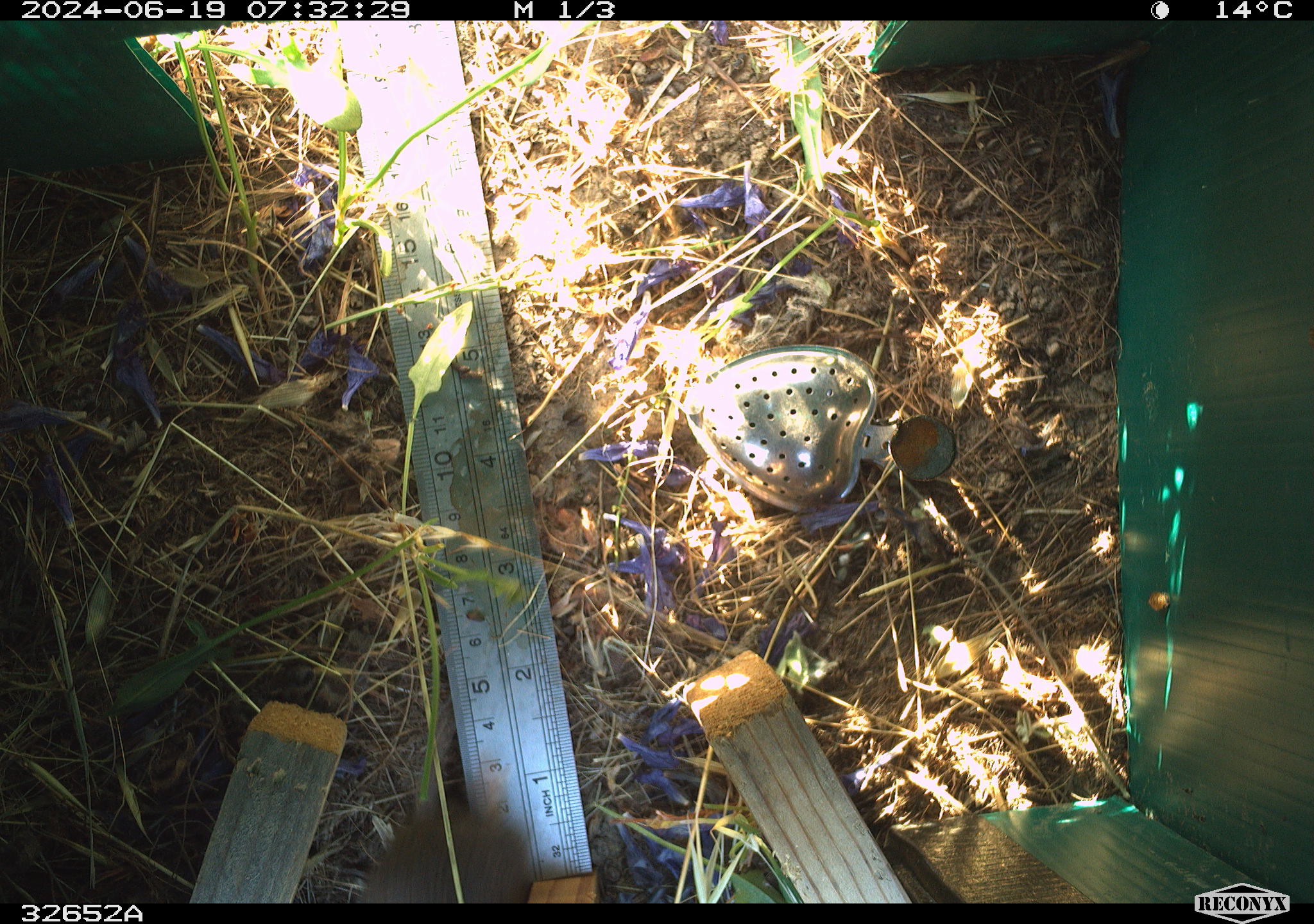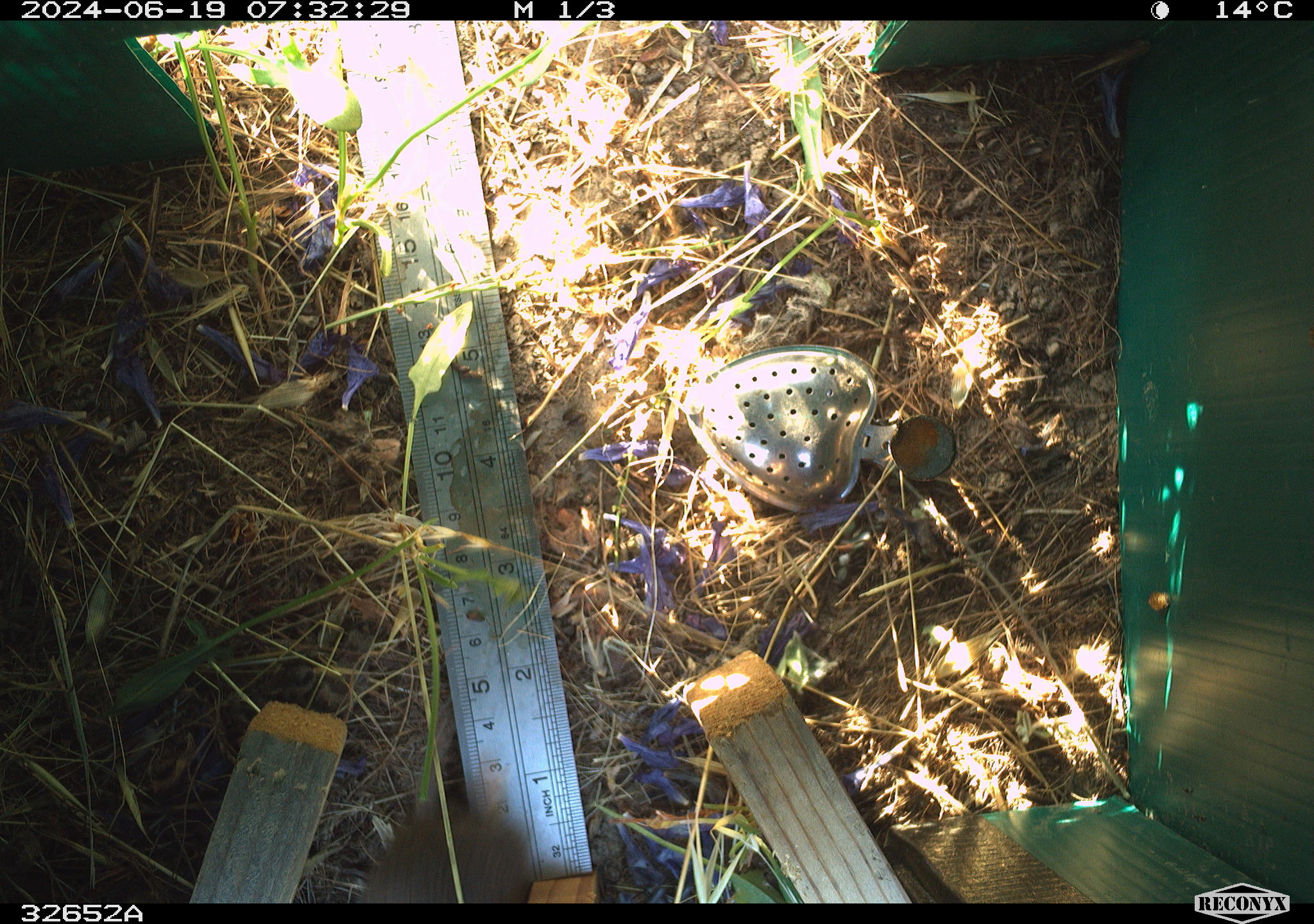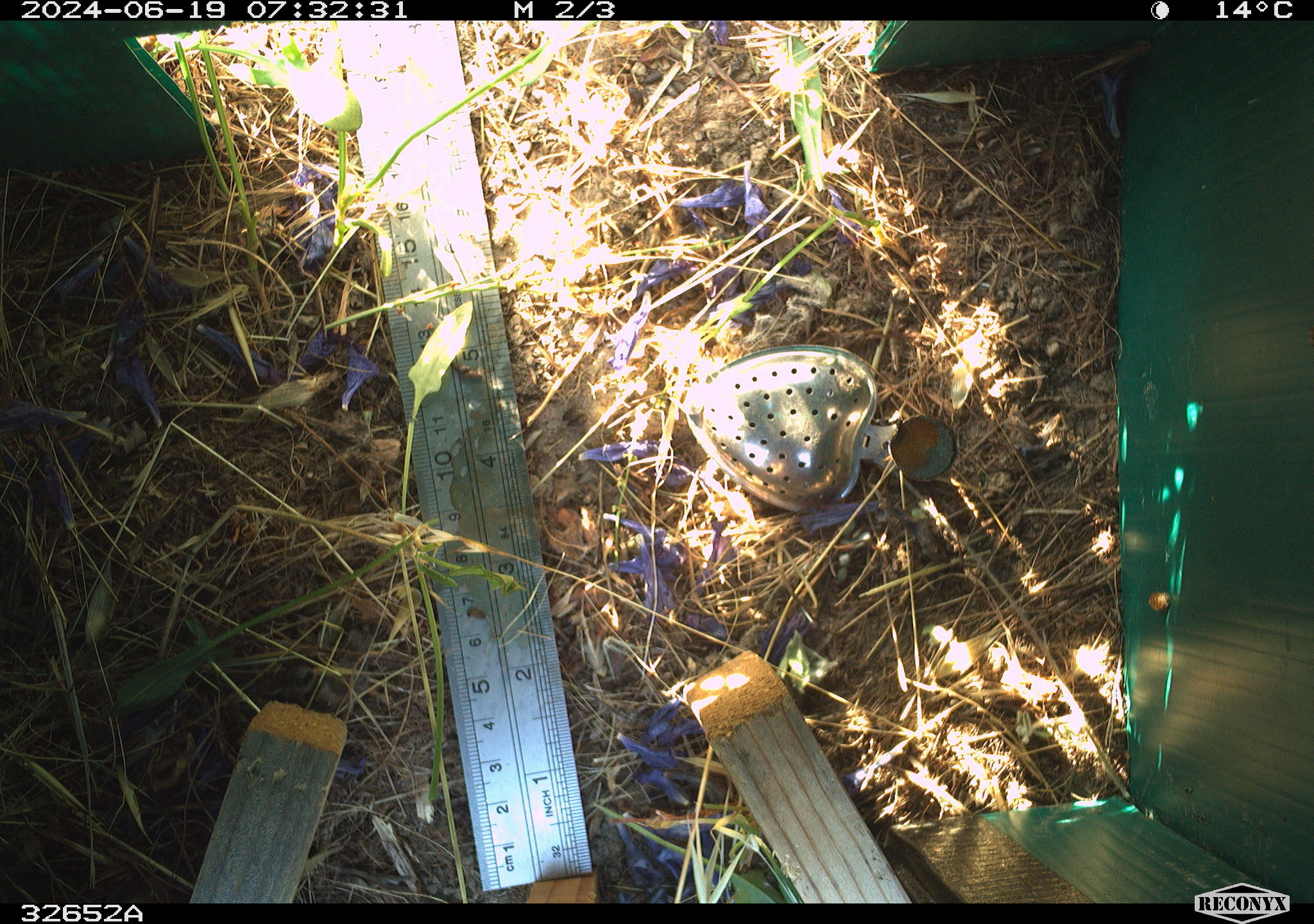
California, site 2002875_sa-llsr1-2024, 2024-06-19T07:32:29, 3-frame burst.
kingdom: Animalia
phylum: Chordata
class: Mammalia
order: Rodentia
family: Cricetidae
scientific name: Arvicolinae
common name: voles, lemmings, and muskrats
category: arvicolinae subfamily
Arvicolinae subfamily (voles, lemmings, and muskrats) (Arvicolinae).